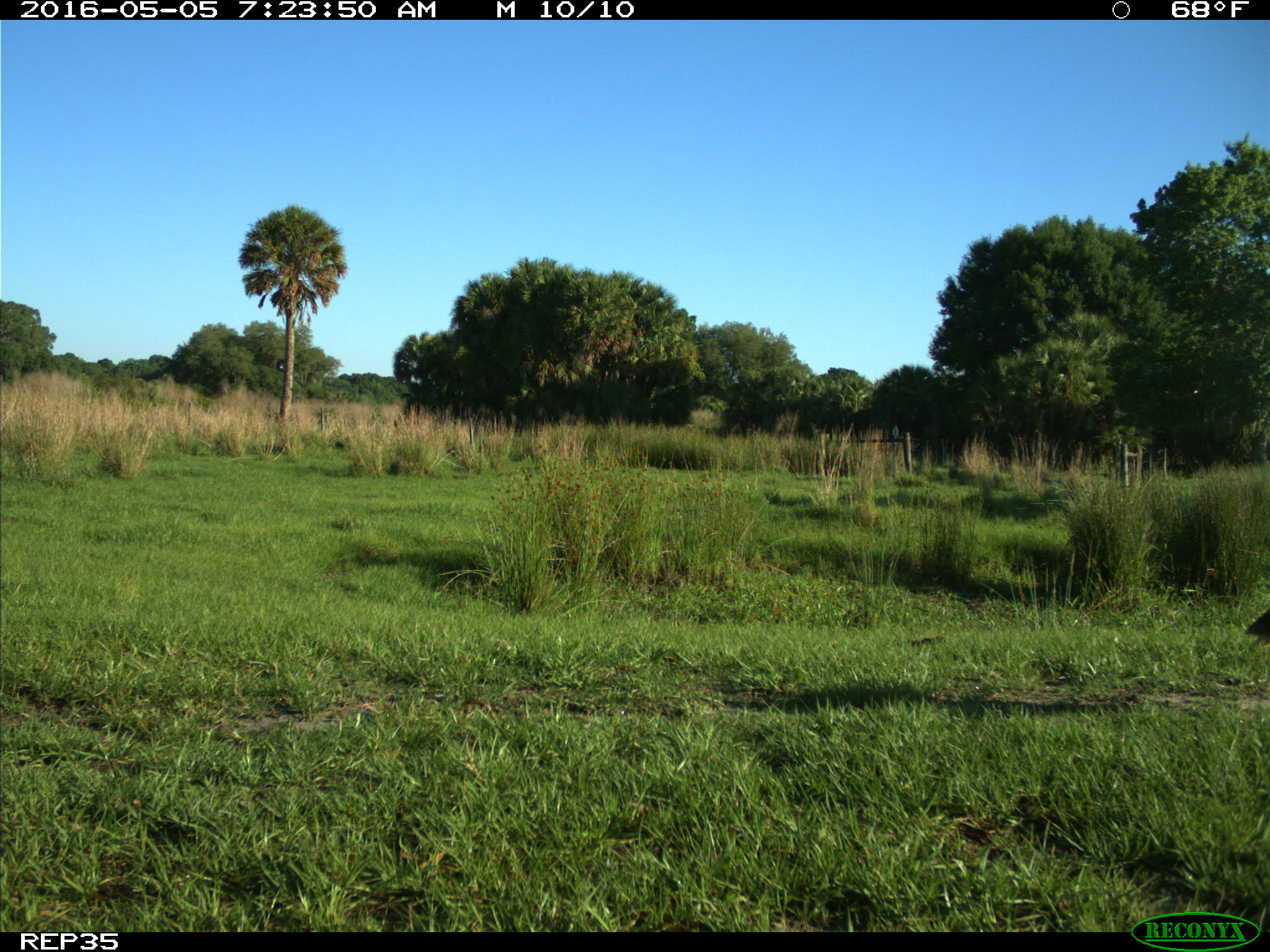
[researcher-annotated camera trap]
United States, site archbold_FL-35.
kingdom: Animalia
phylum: Chordata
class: Aves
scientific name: Aves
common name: birds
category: unidentified bird